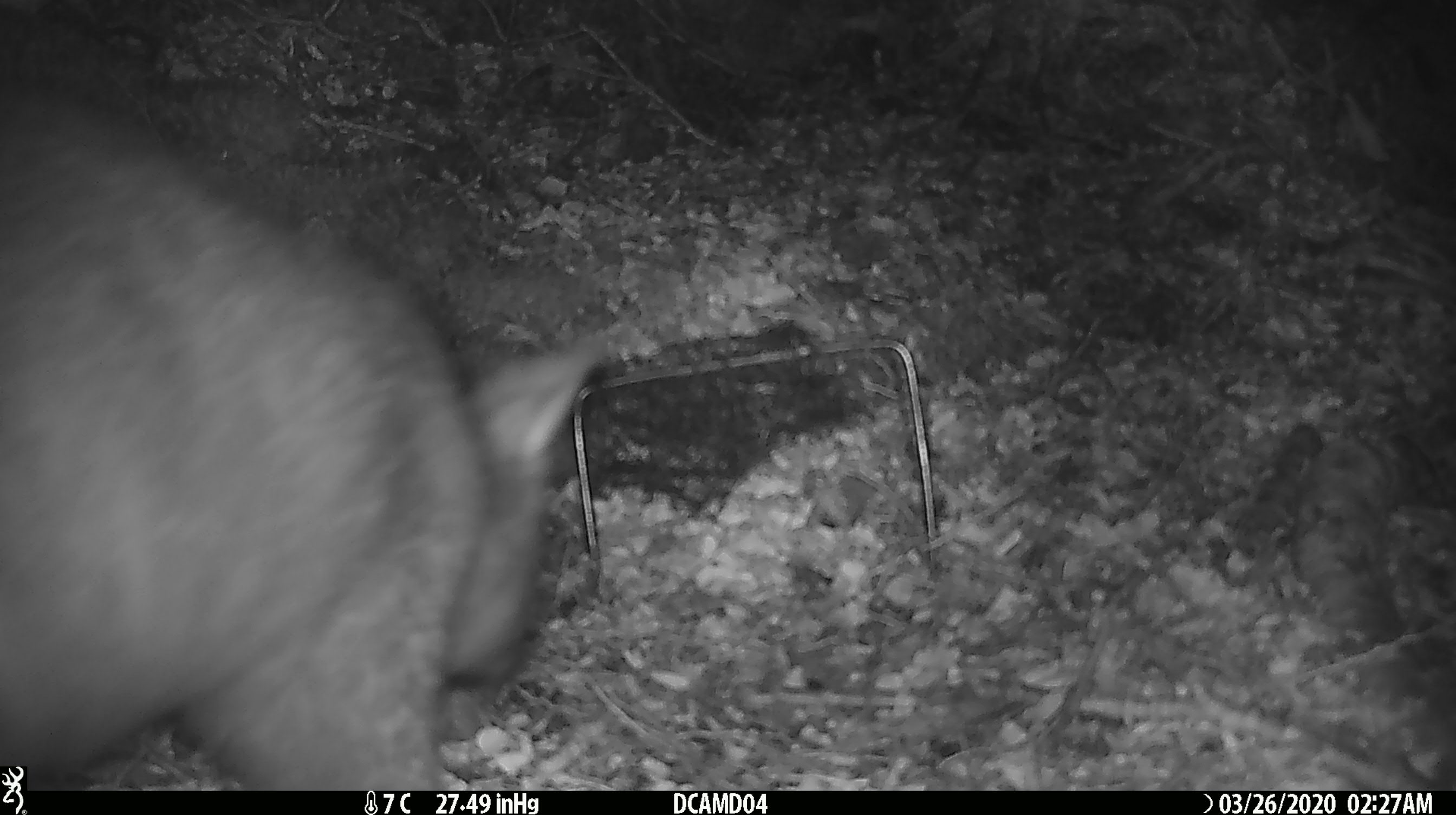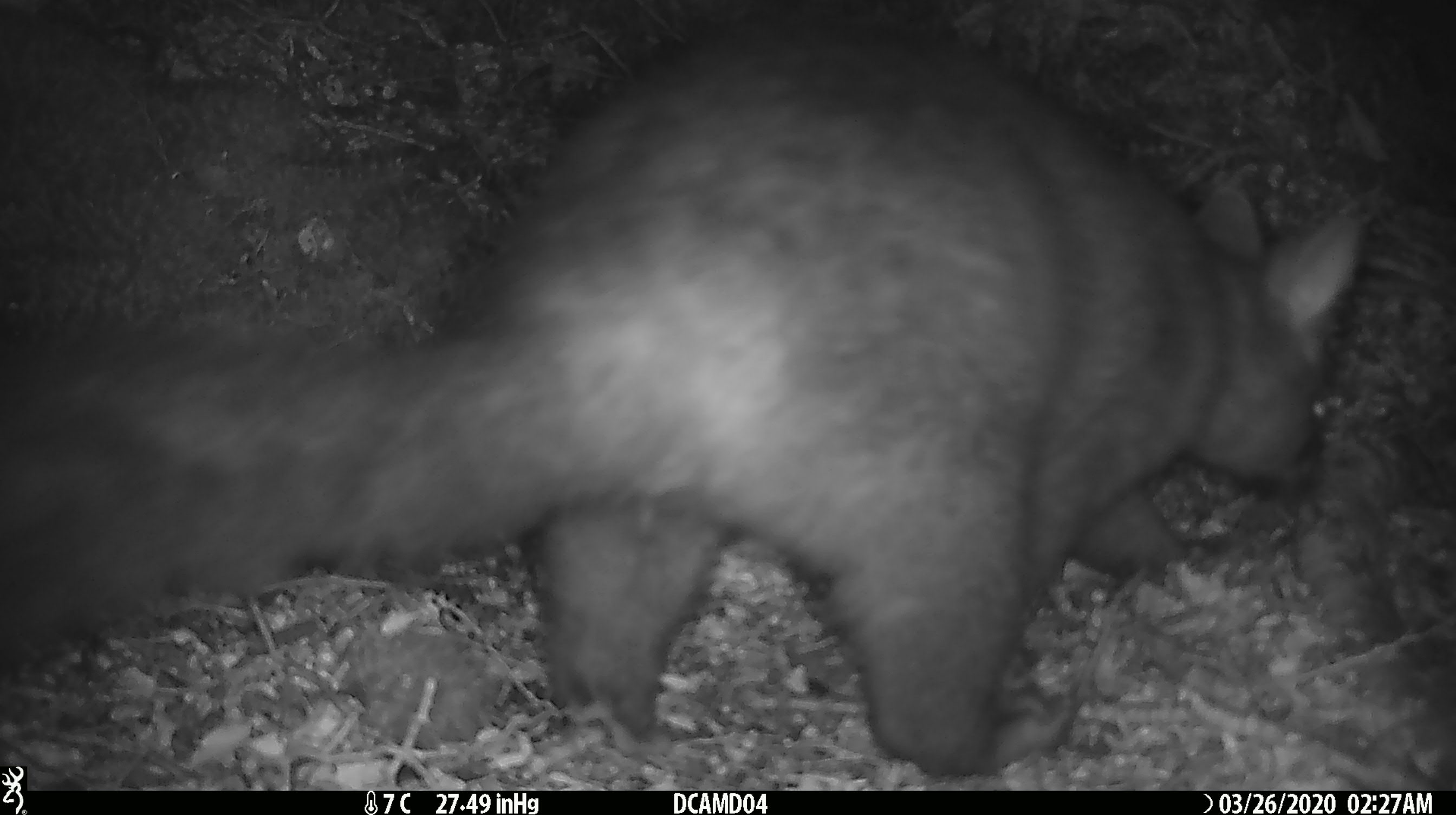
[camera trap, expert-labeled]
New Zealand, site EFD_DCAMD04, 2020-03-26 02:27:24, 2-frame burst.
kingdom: Animalia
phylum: Chordata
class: Mammalia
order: Diprotodontia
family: Phalangeridae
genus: Trichosurus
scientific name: Trichosurus vulpecula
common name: common brushtail possum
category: possum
Possum (common brushtail possum) (Trichosurus vulpecula).